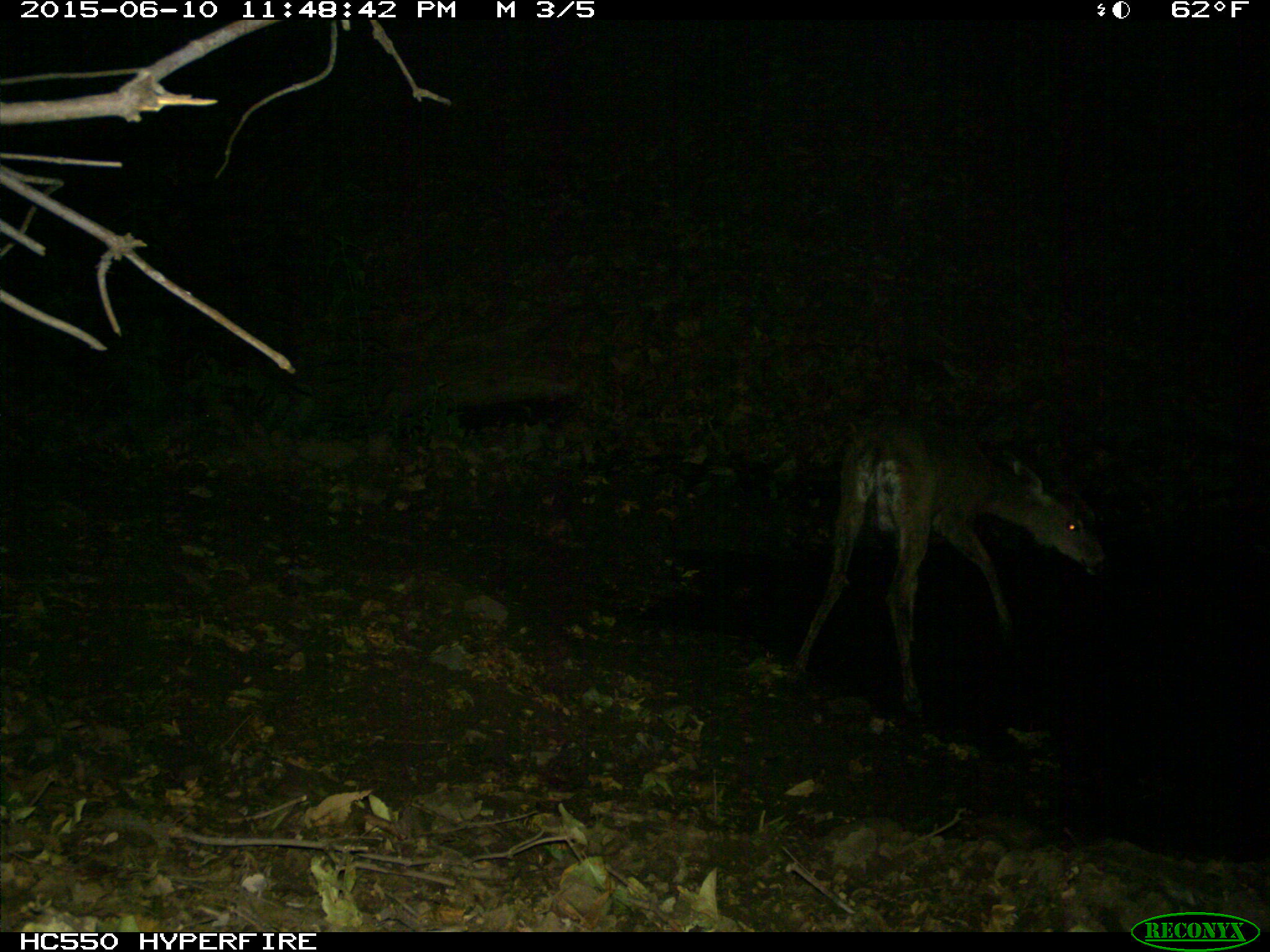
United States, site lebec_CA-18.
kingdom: Animalia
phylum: Chordata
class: Mammalia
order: Artiodactyla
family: Cervidae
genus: Odocoileus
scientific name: Odocoileus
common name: deer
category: unidentified deer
Unidentified deer (deer) (Odocoileus).